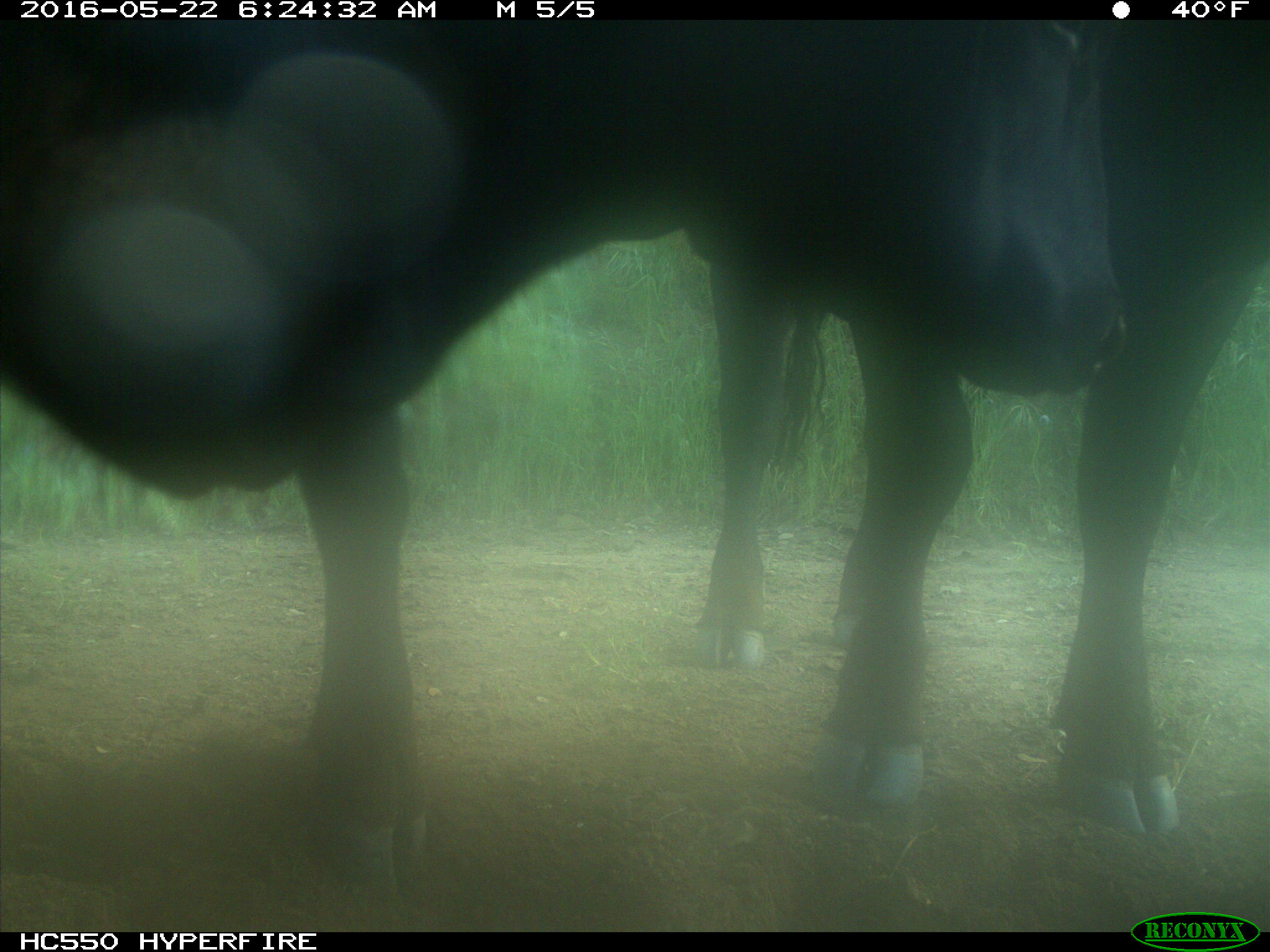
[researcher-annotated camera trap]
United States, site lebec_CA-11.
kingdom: Animalia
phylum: Chordata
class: Mammalia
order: Artiodactyla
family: Bovidae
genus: Bos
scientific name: Bos taurus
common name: domestic cow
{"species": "Bos taurus (domestic cow)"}